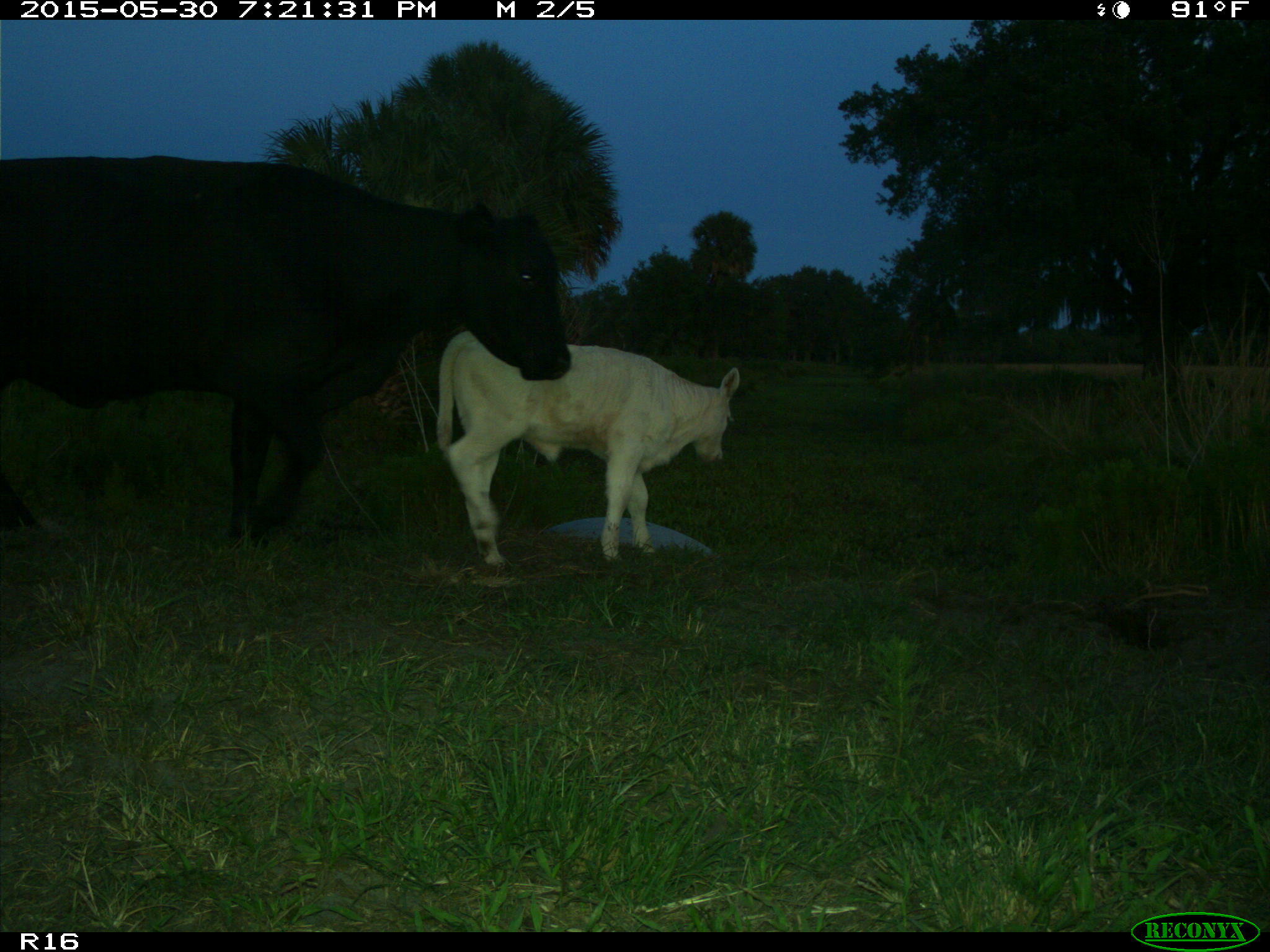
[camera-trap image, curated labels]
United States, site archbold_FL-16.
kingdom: Animalia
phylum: Chordata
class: Mammalia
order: Artiodactyla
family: Bovidae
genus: Bos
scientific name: Bos taurus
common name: domestic cow